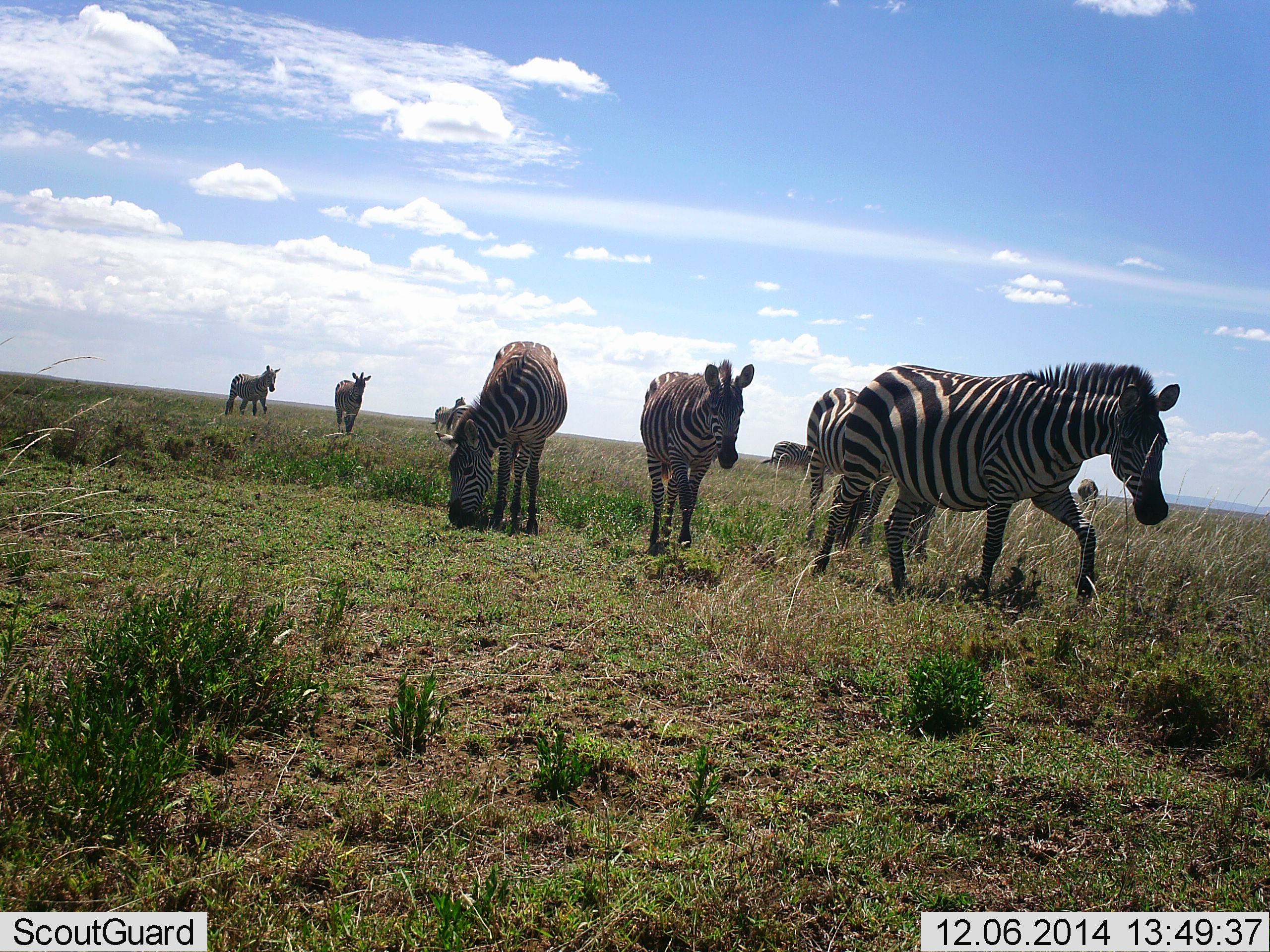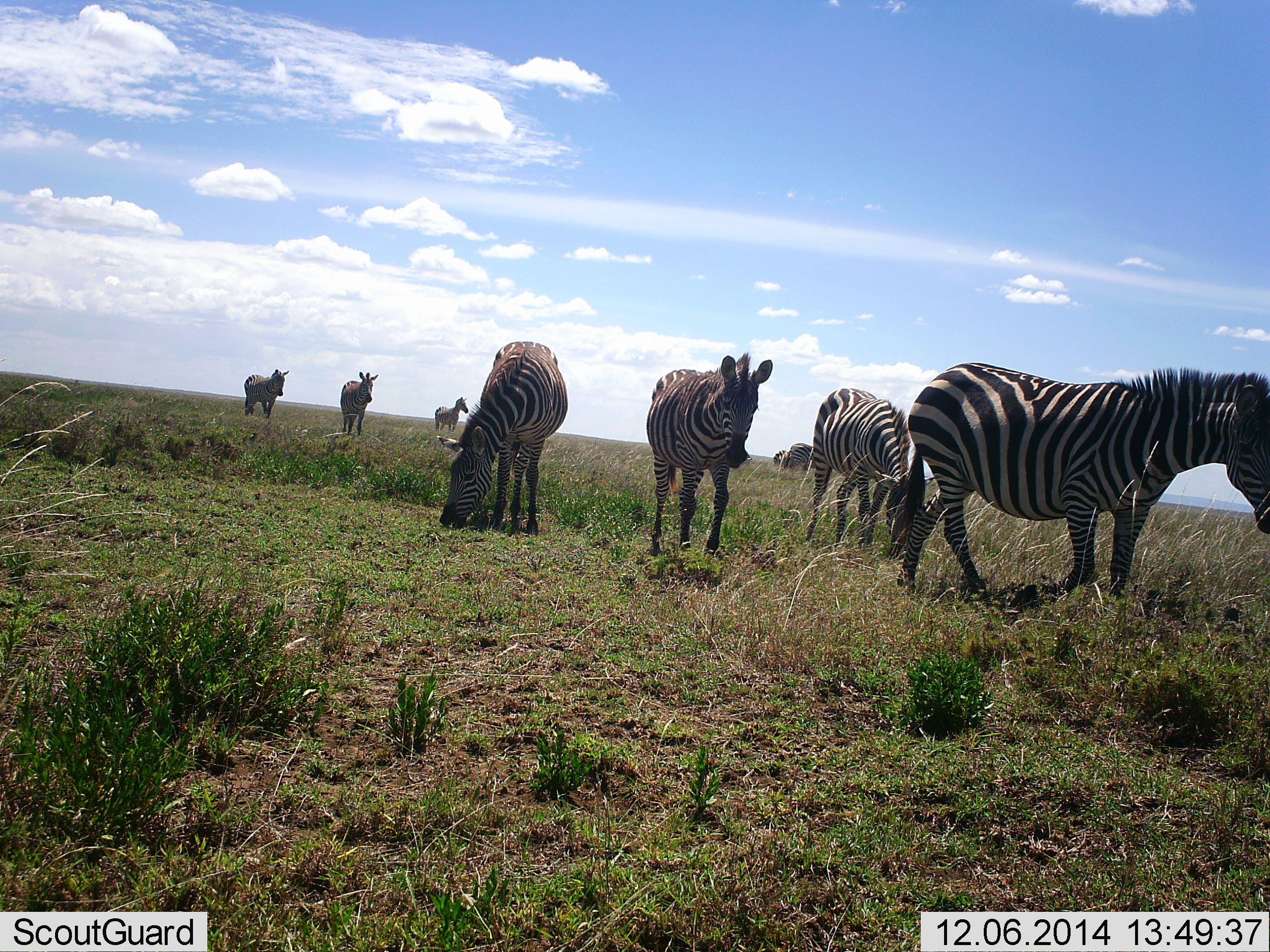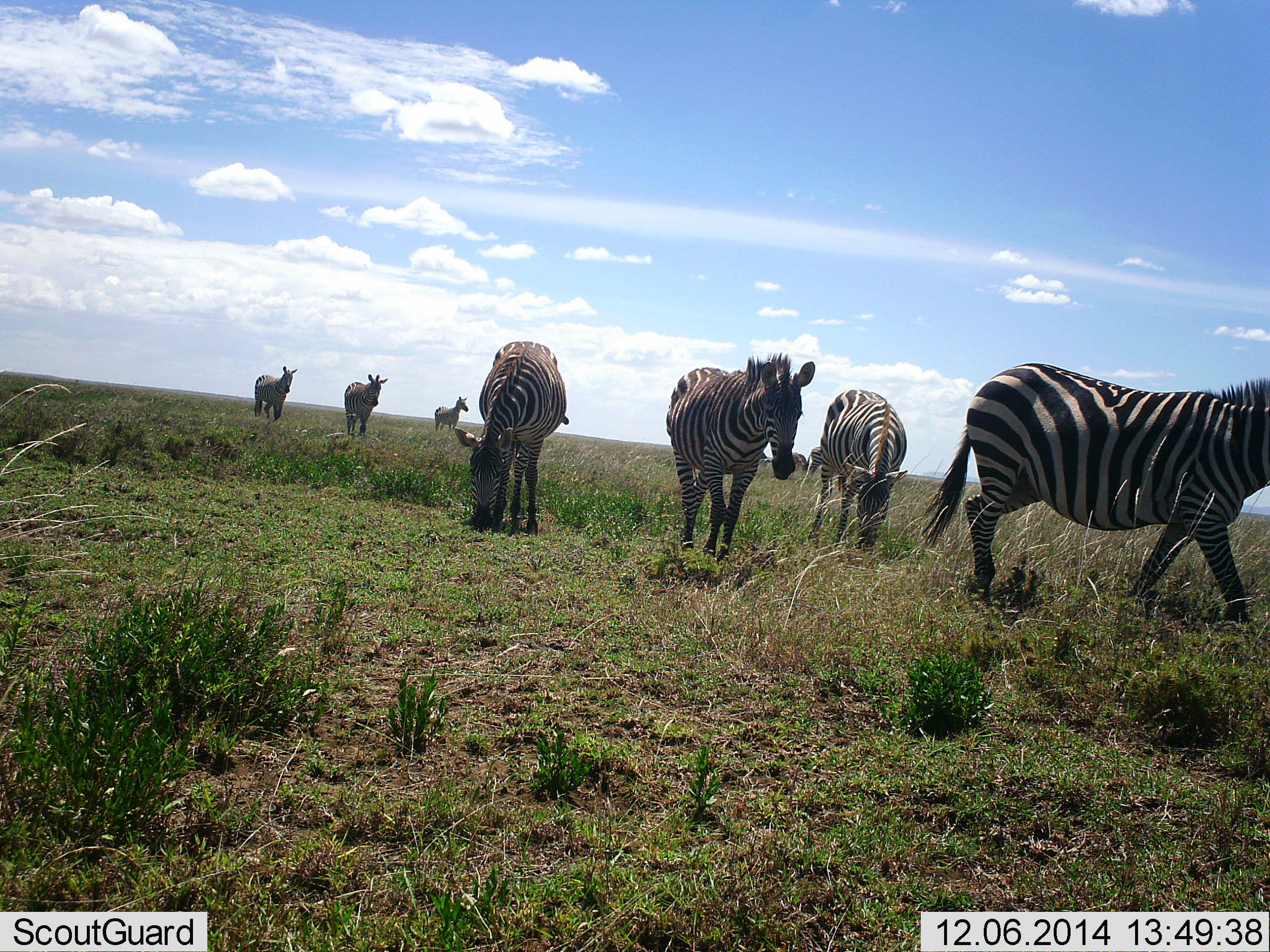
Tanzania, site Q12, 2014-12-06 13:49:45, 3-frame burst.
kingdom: Animalia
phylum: Chordata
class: Mammalia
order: Perissodactyla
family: Equidae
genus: Equus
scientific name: Equus quagga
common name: plains zebra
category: zebra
Zebra (plains zebra) (Equus quagga), count 9. Behavior (volunteer vote fractions): standing 60%, resting 0%, moving 80%, interacting 0%. Young present (vote fraction): 0%. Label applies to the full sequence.